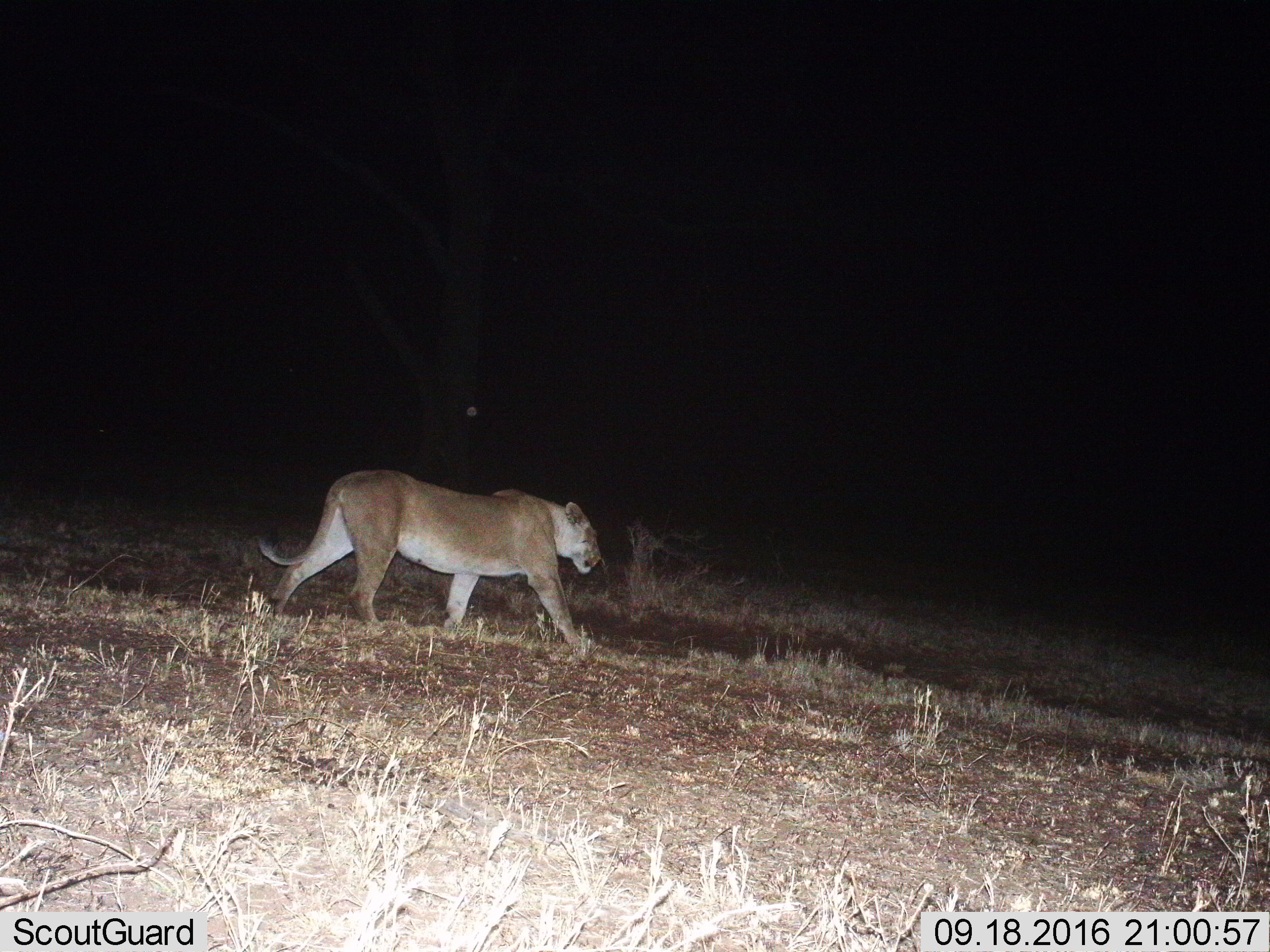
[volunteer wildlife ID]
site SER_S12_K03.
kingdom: Animalia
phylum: Chordata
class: Mammalia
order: Carnivora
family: Felidae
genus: Panthera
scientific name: Panthera leo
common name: lion female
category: lionfemale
Lionfemale (lion female) (Panthera leo), count 1. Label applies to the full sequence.